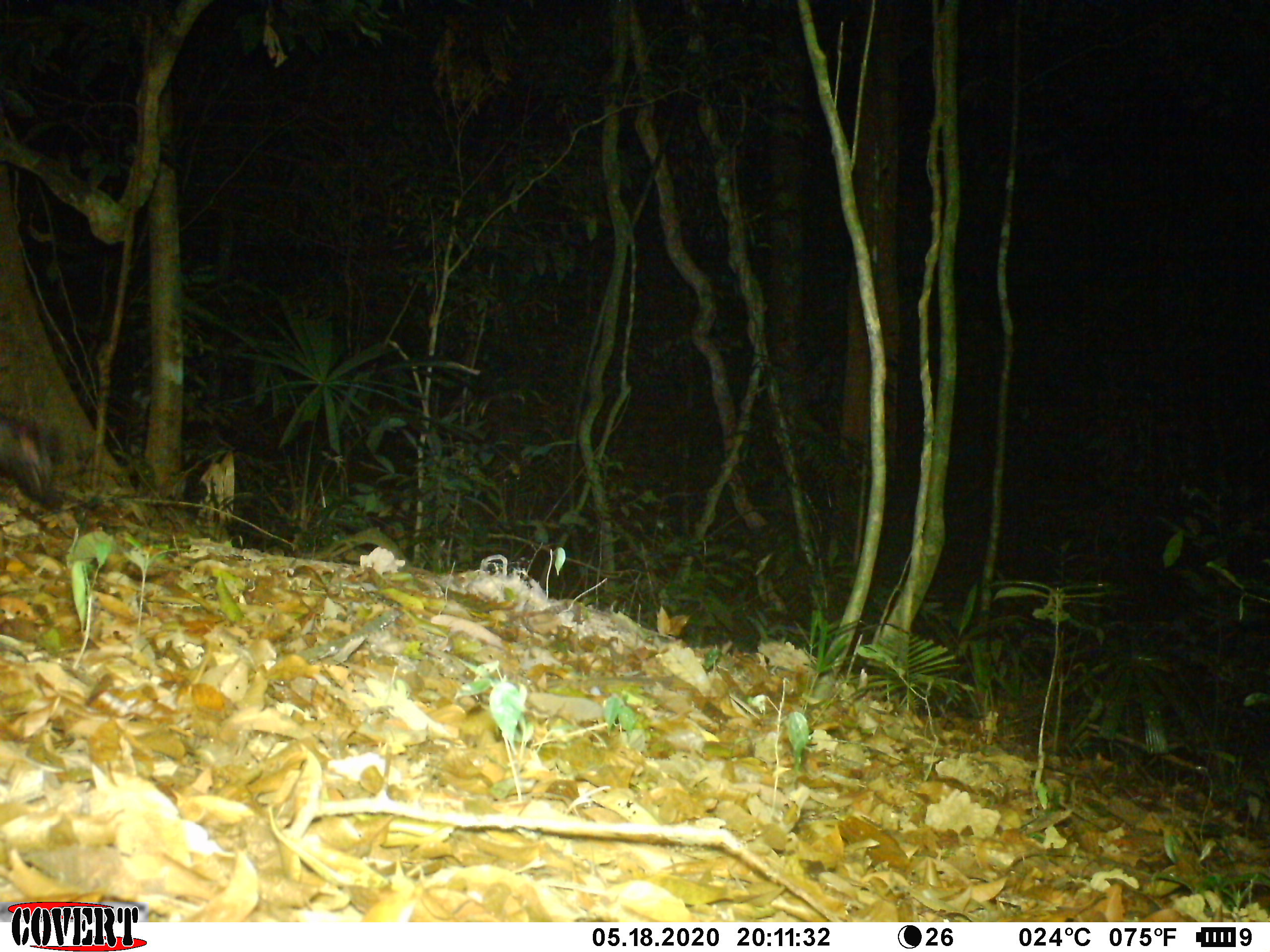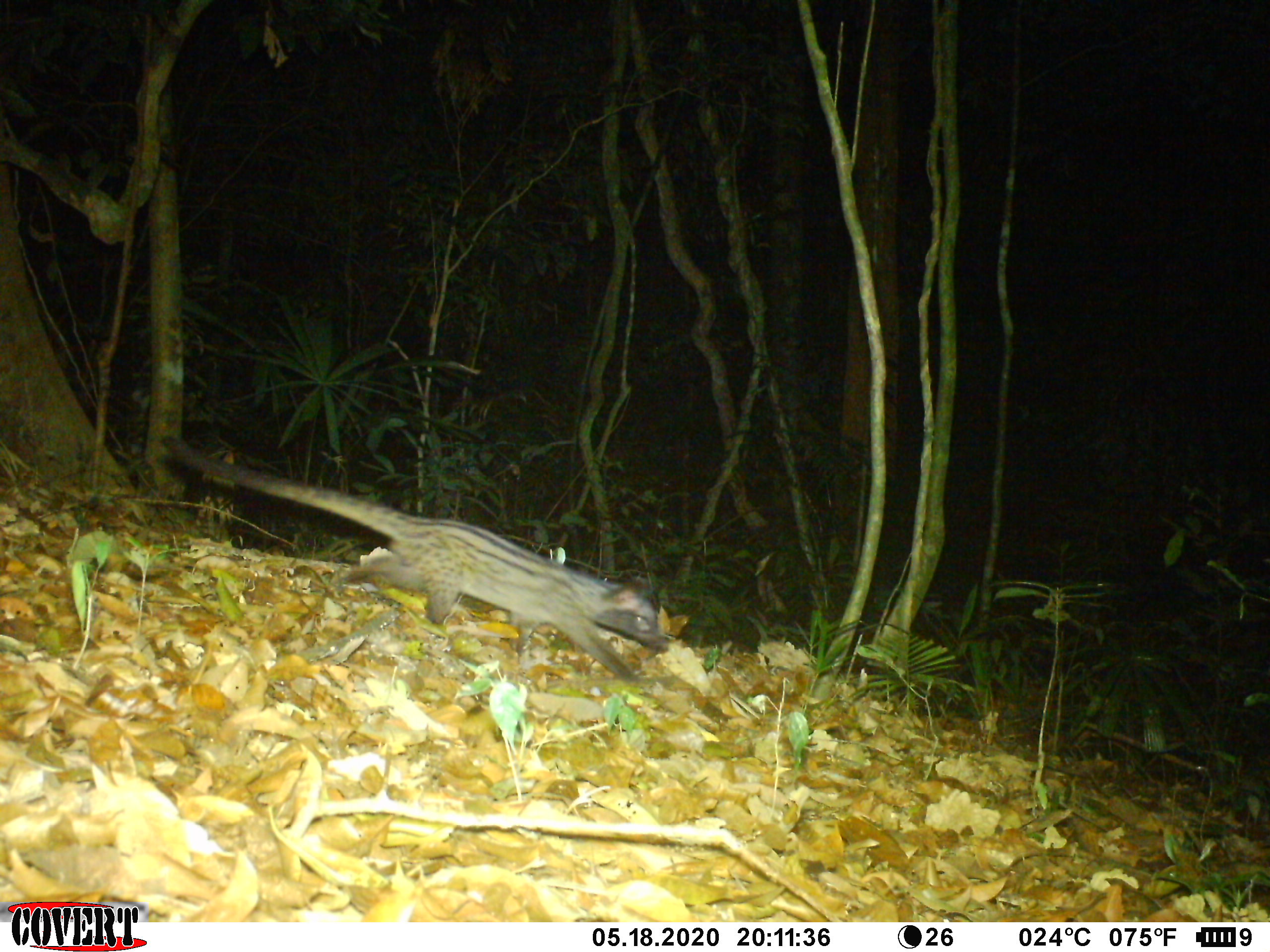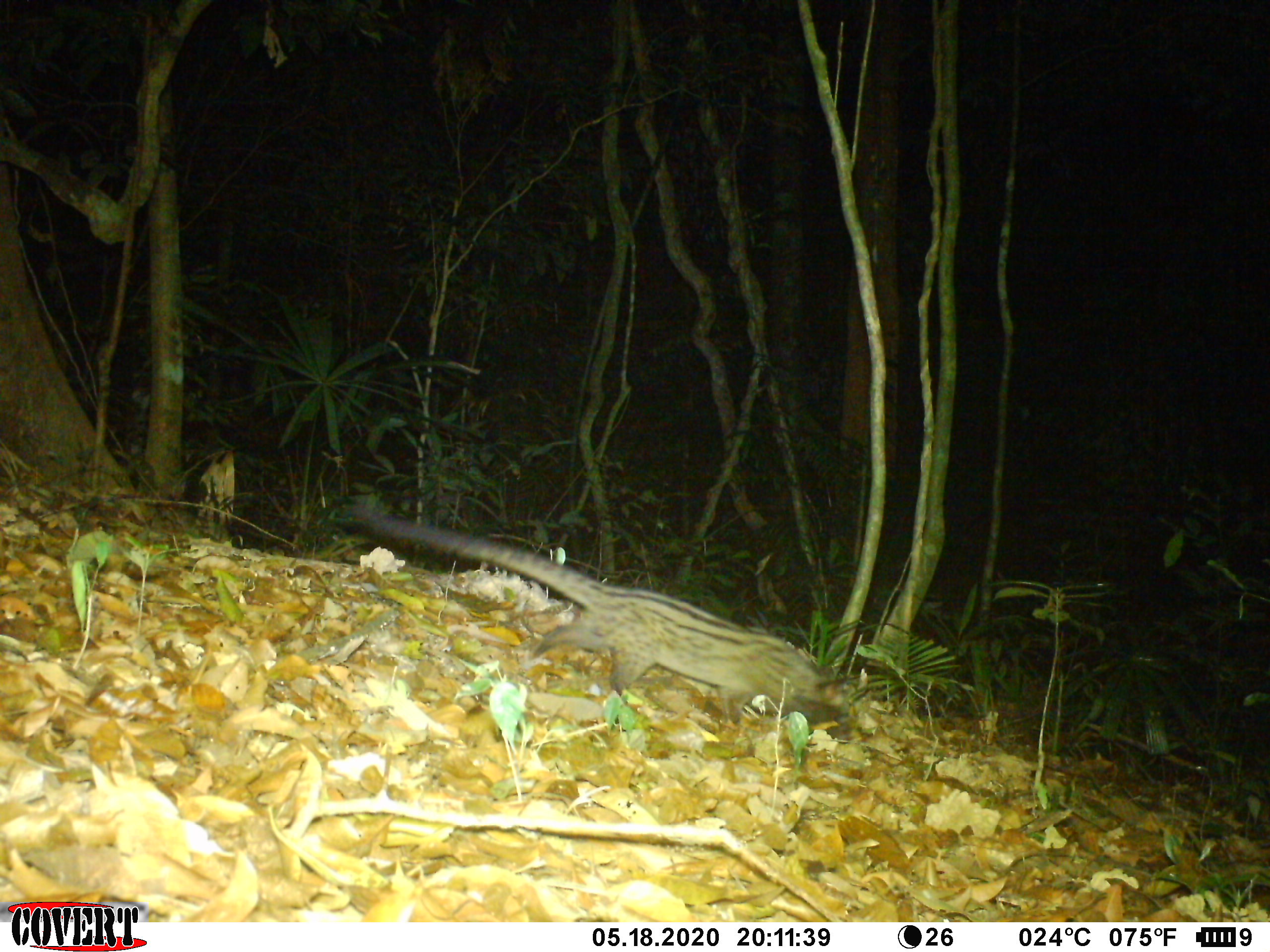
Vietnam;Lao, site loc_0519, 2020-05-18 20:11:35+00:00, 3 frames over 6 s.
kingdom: Animalia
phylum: Chordata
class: Mammalia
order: Carnivora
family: Viverridae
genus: Paradoxurus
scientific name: Paradoxurus hermaphroditus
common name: common palm civet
Common palm civet (Paradoxurus hermaphroditus). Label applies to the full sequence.